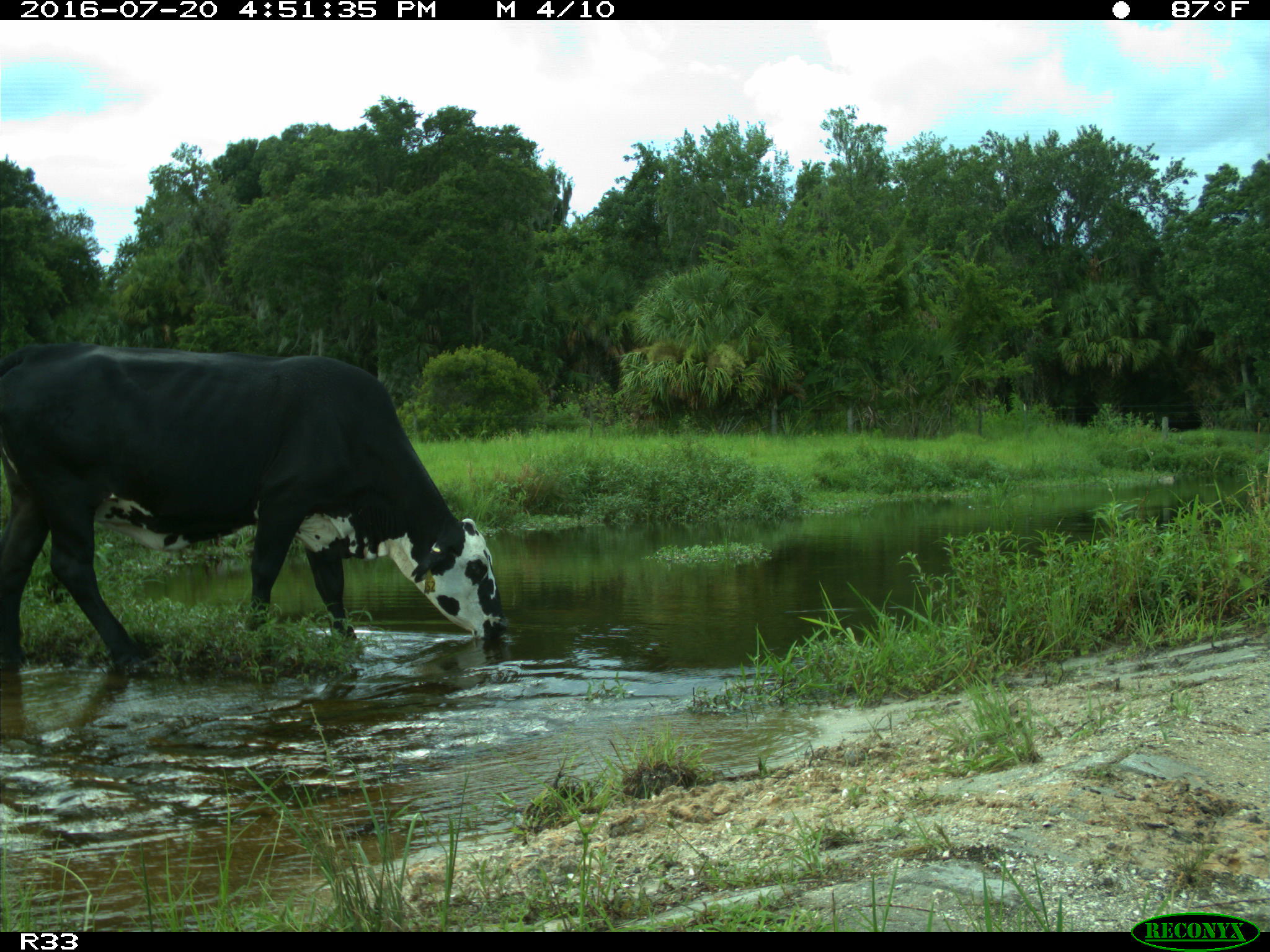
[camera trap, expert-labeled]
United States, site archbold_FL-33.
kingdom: Animalia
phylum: Chordata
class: Mammalia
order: Artiodactyla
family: Bovidae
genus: Bos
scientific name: Bos taurus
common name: domestic cow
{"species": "Bos taurus (domestic cow)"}